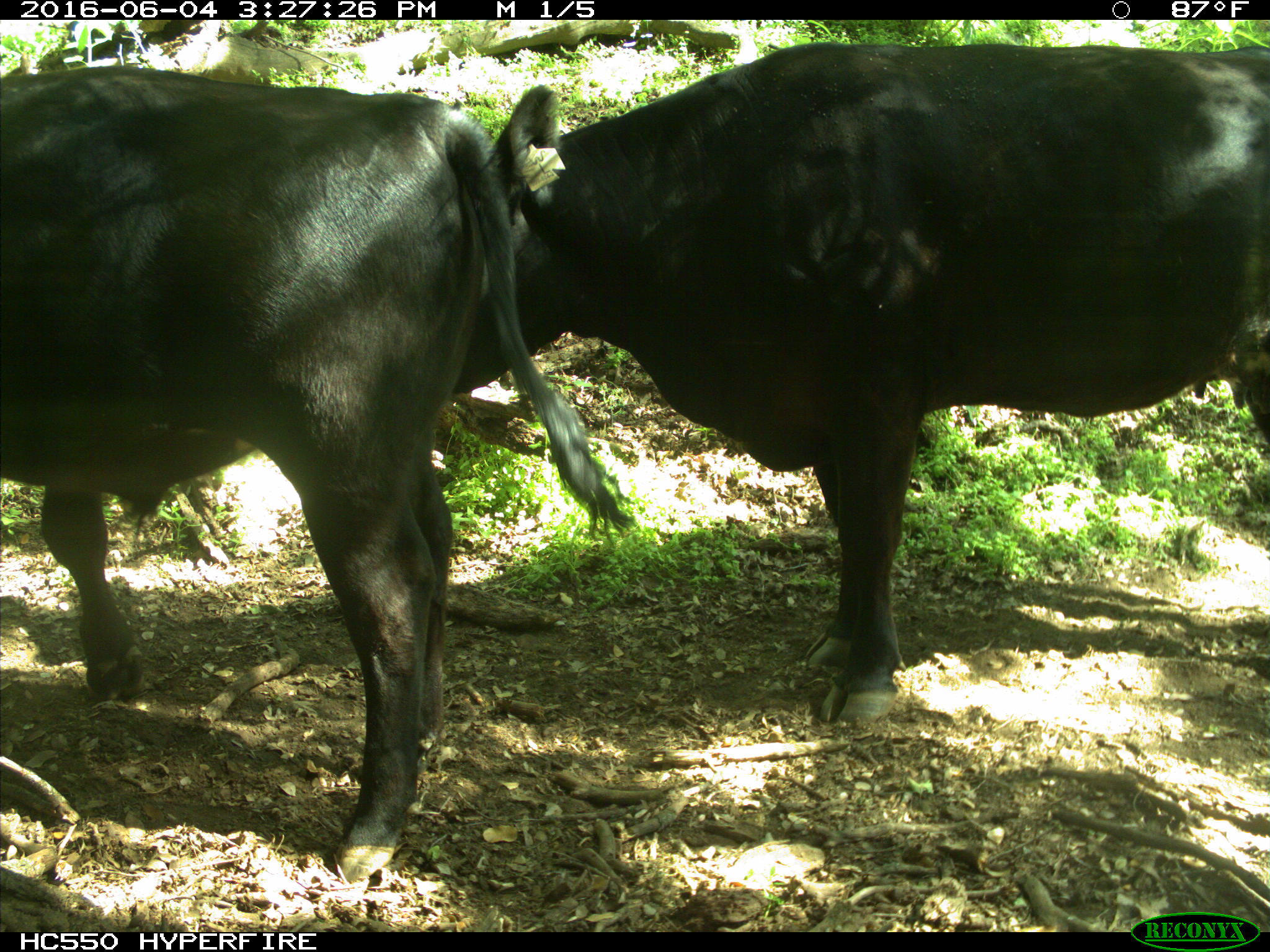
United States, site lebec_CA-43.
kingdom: Animalia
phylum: Chordata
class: Mammalia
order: Artiodactyla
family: Bovidae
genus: Bos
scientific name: Bos taurus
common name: domestic cow